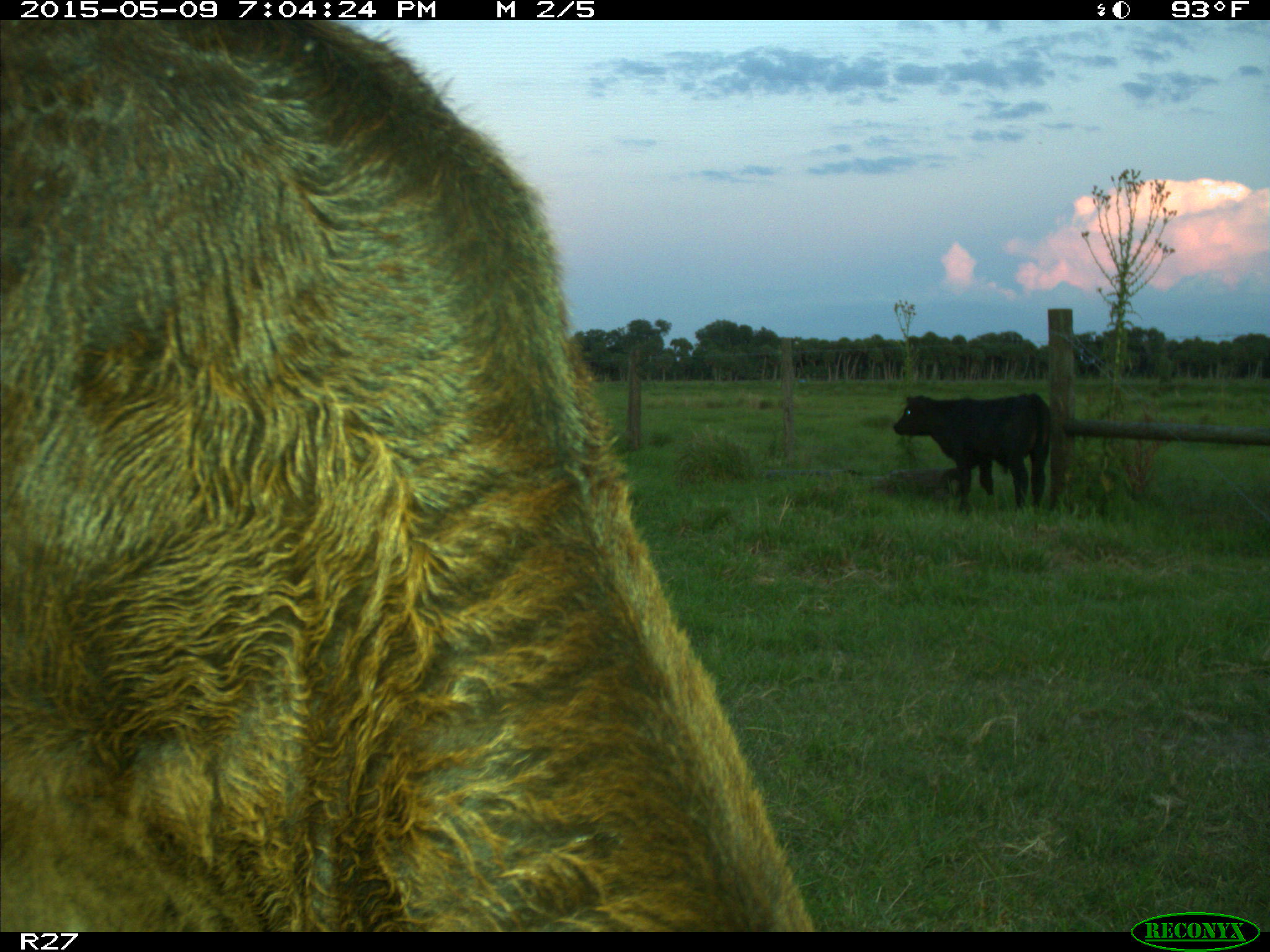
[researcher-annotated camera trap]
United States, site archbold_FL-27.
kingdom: Animalia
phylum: Chordata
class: Mammalia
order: Artiodactyla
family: Bovidae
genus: Bos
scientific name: Bos taurus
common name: domestic cow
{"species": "Bos taurus (domestic cow)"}